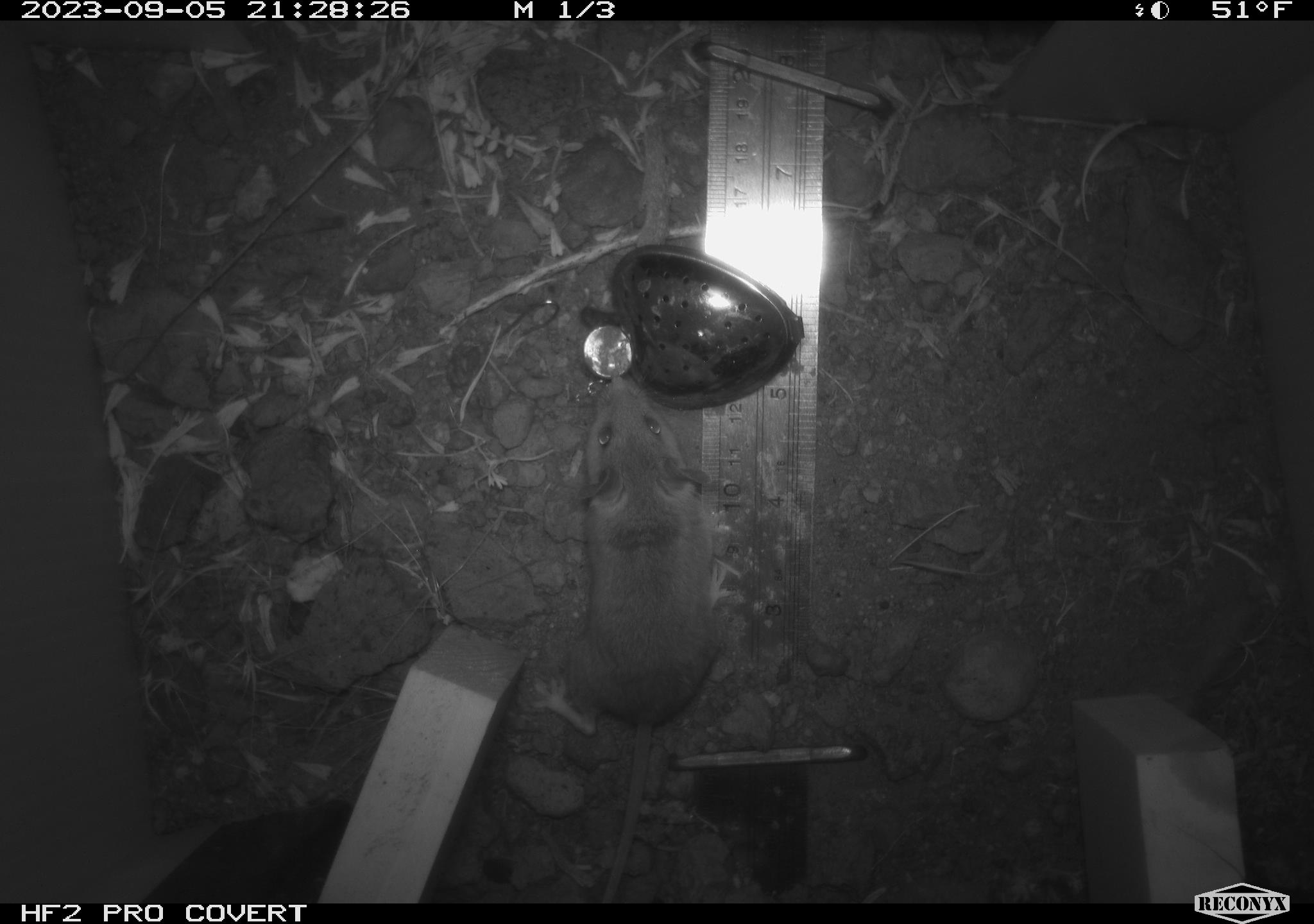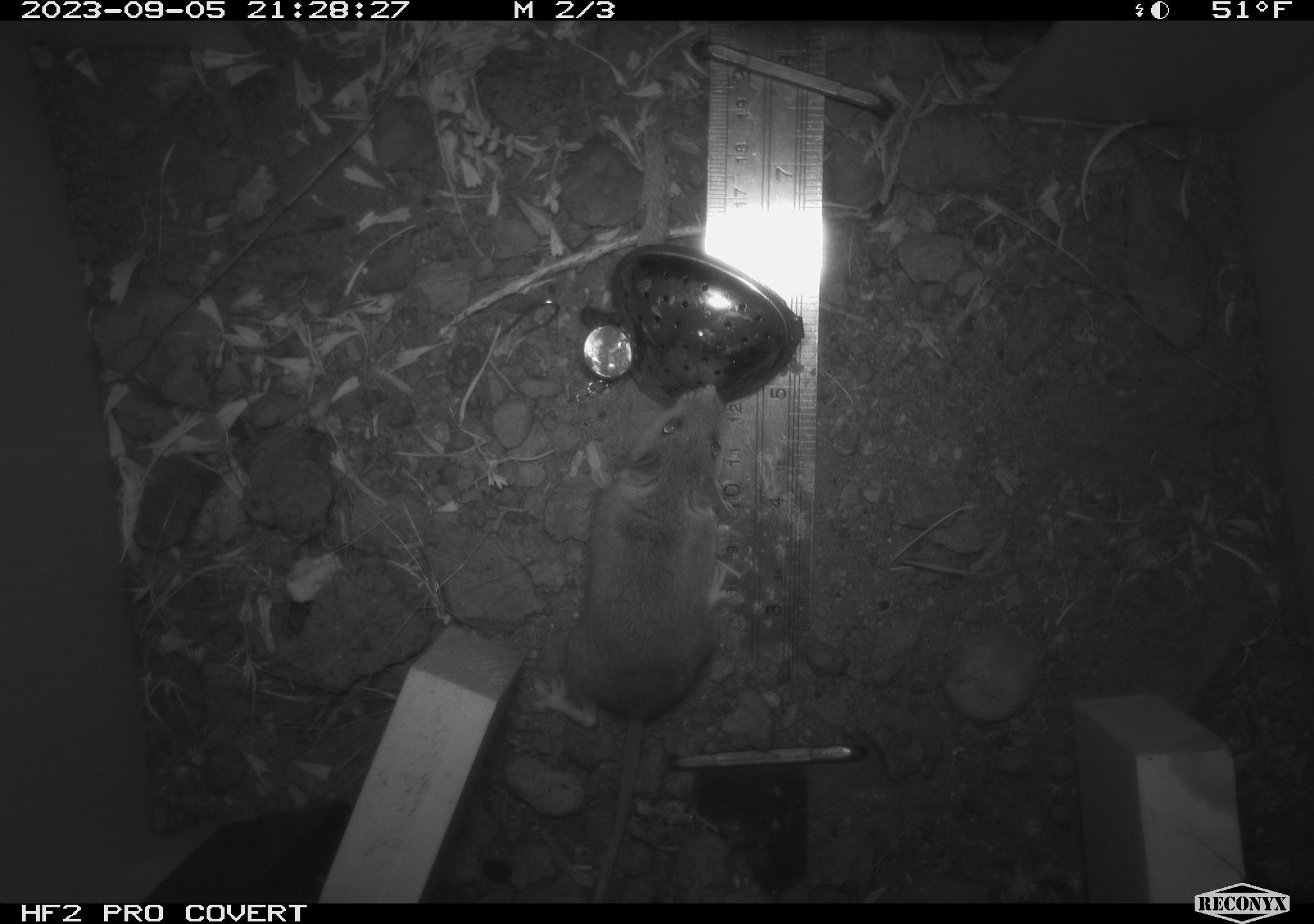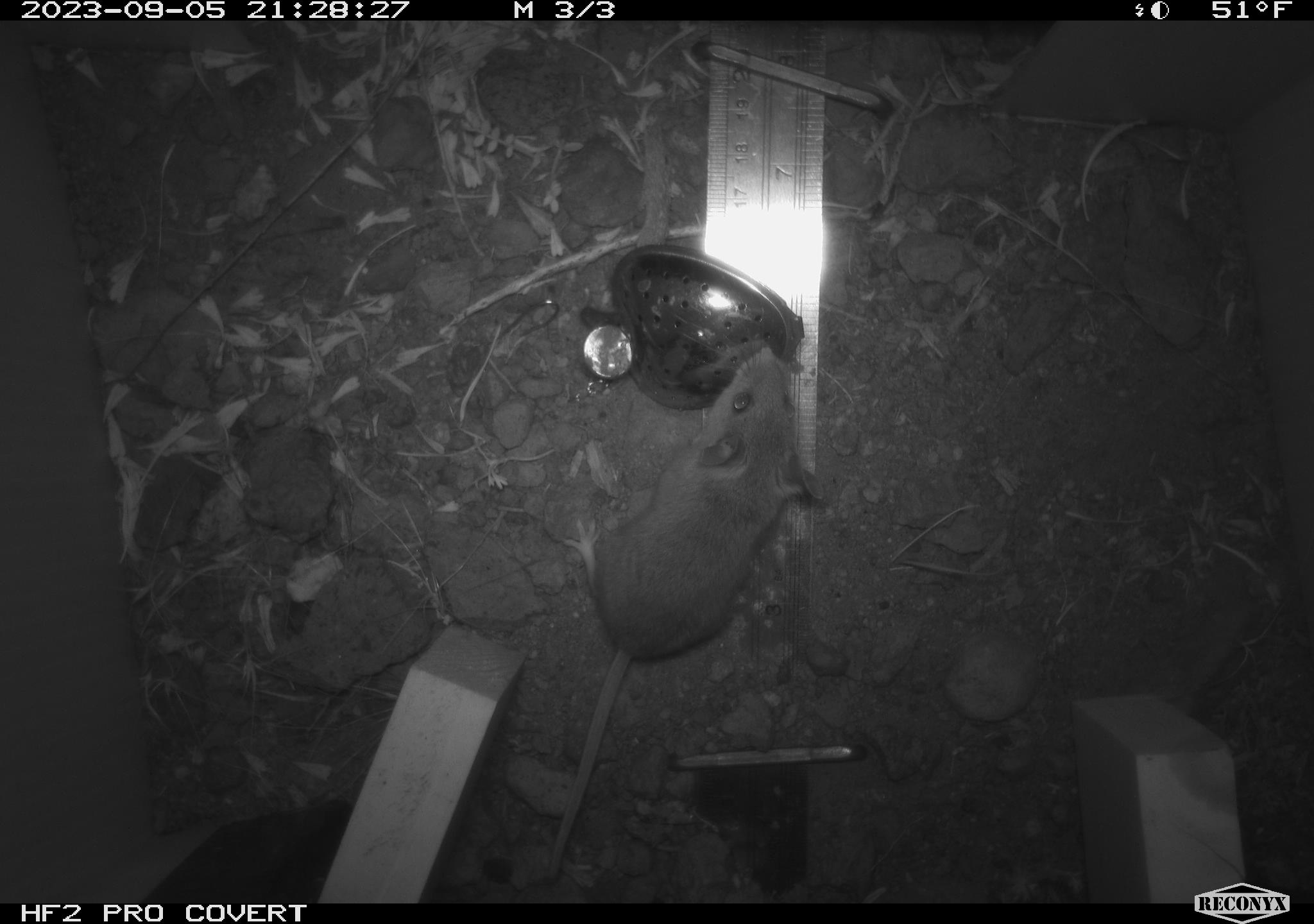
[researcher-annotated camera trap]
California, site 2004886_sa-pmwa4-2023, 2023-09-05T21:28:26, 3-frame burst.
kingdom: Animalia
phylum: Chordata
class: Mammalia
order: Rodentia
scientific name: Rodentia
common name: mouse species